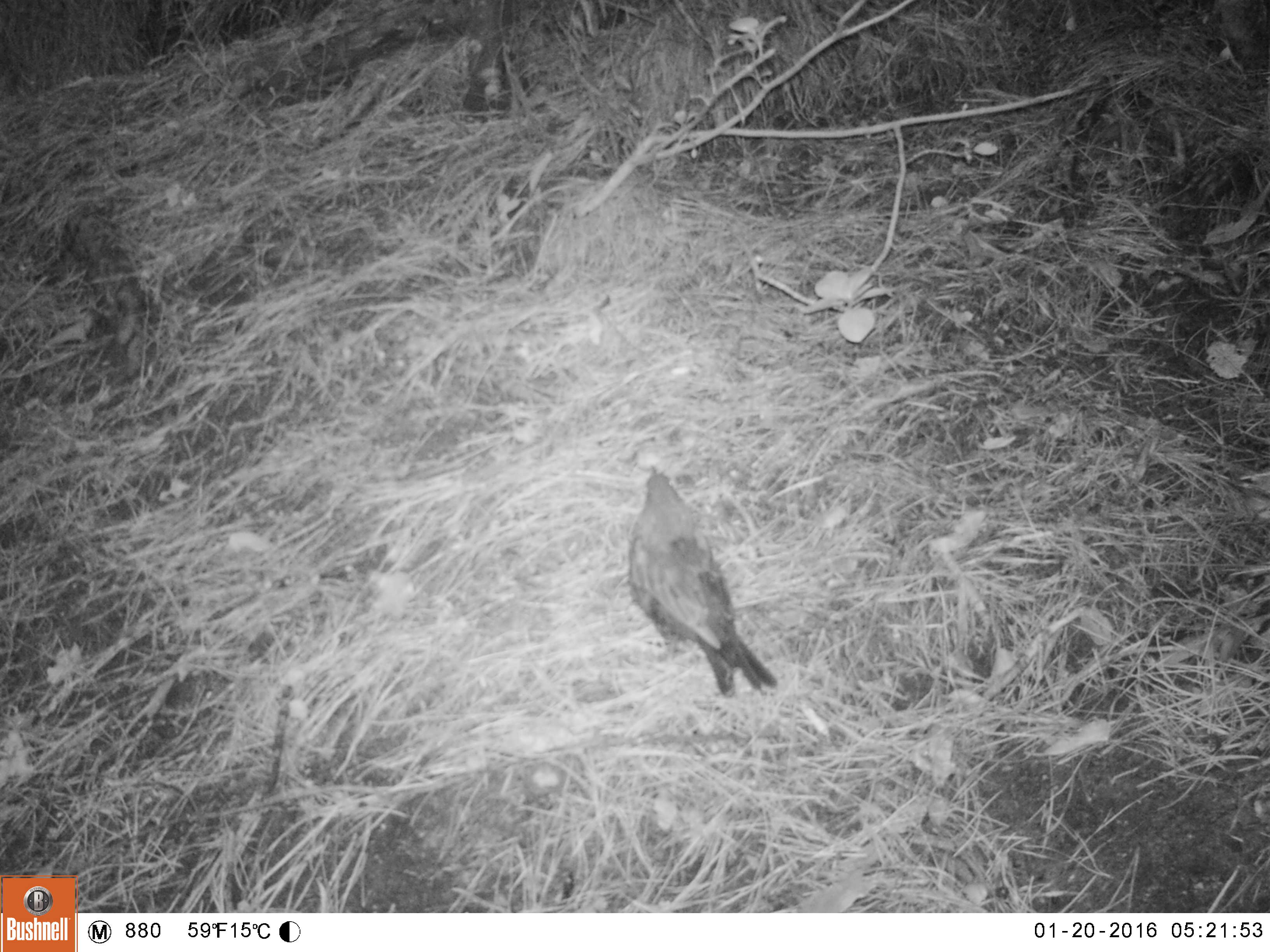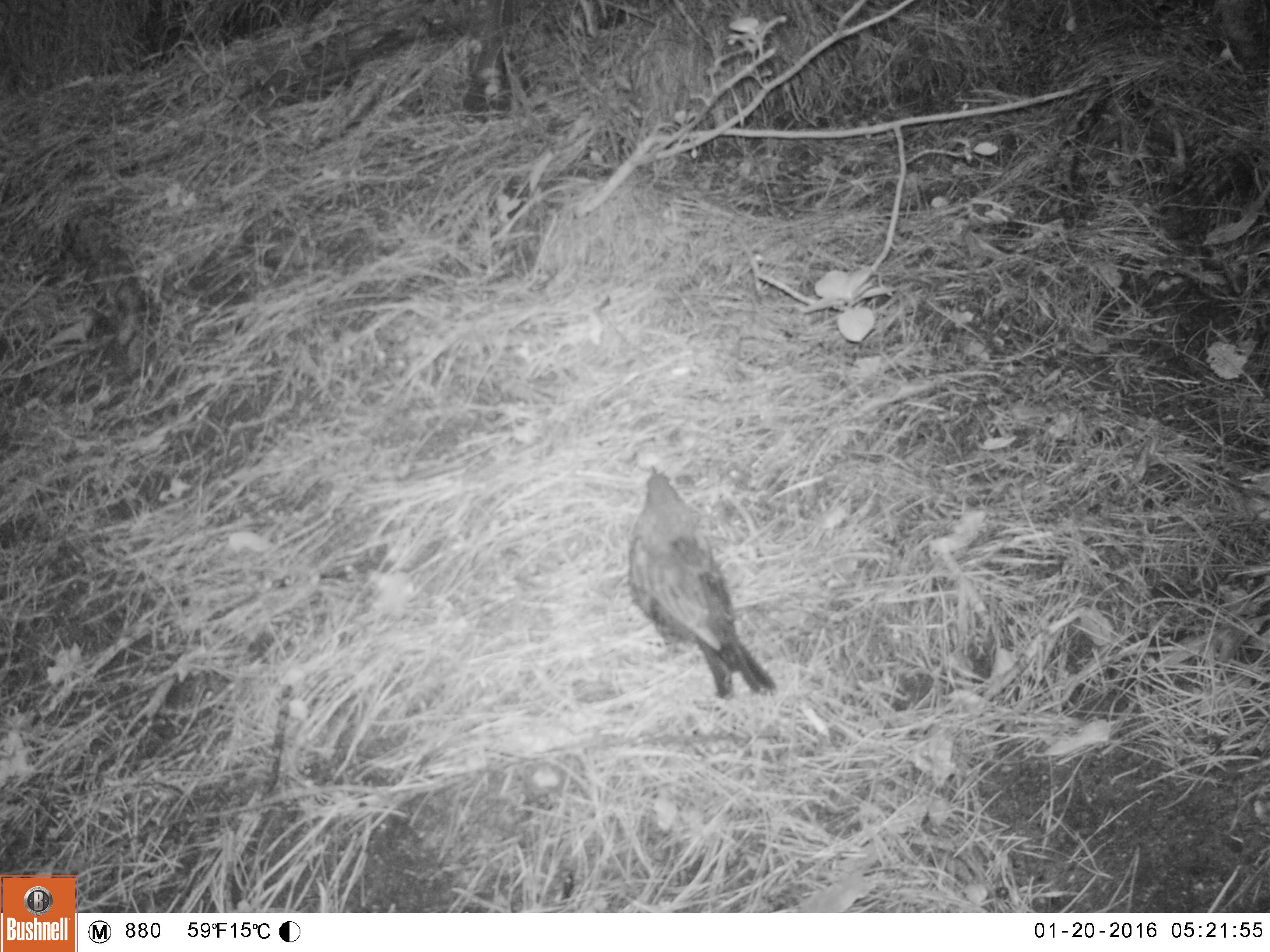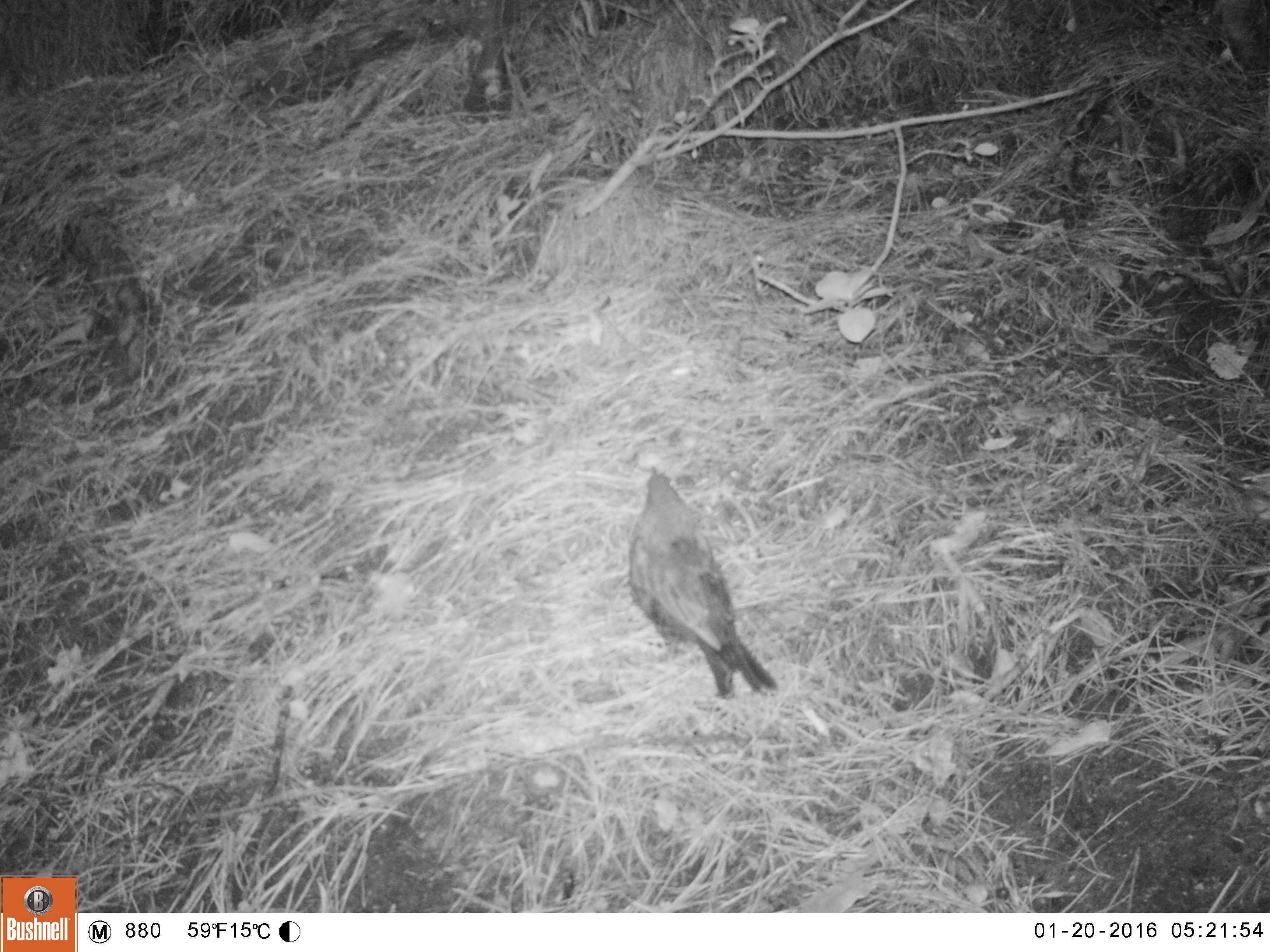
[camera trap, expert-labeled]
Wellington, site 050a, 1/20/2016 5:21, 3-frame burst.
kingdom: Animalia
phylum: Chordata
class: Aves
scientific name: Aves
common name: bird